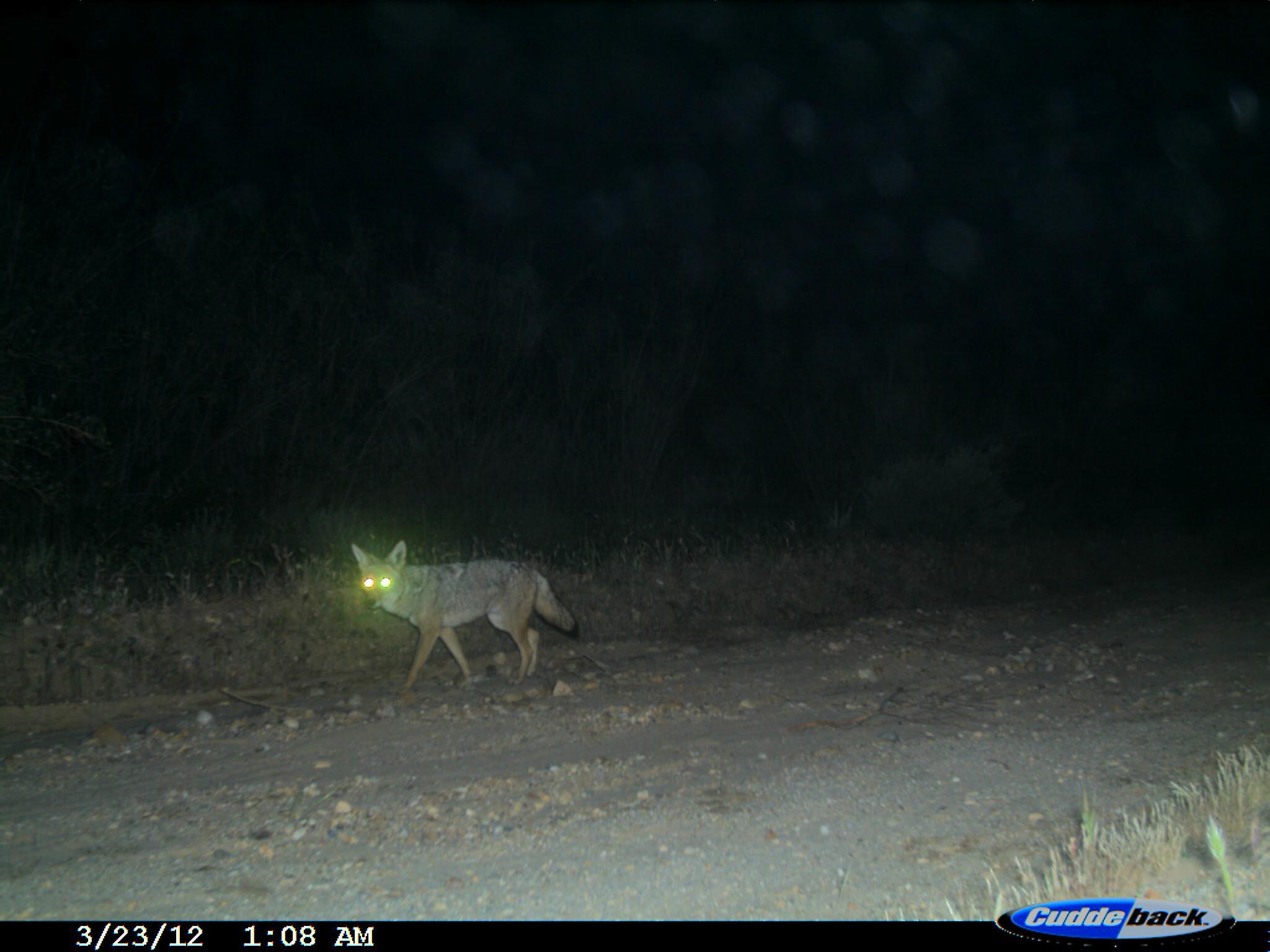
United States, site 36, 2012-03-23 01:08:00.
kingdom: Animalia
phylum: Chordata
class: Mammalia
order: Carnivora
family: Canidae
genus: Canis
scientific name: Canis latrans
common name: coyote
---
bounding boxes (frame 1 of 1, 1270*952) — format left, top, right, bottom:
coyote: 350, 540, 578, 698